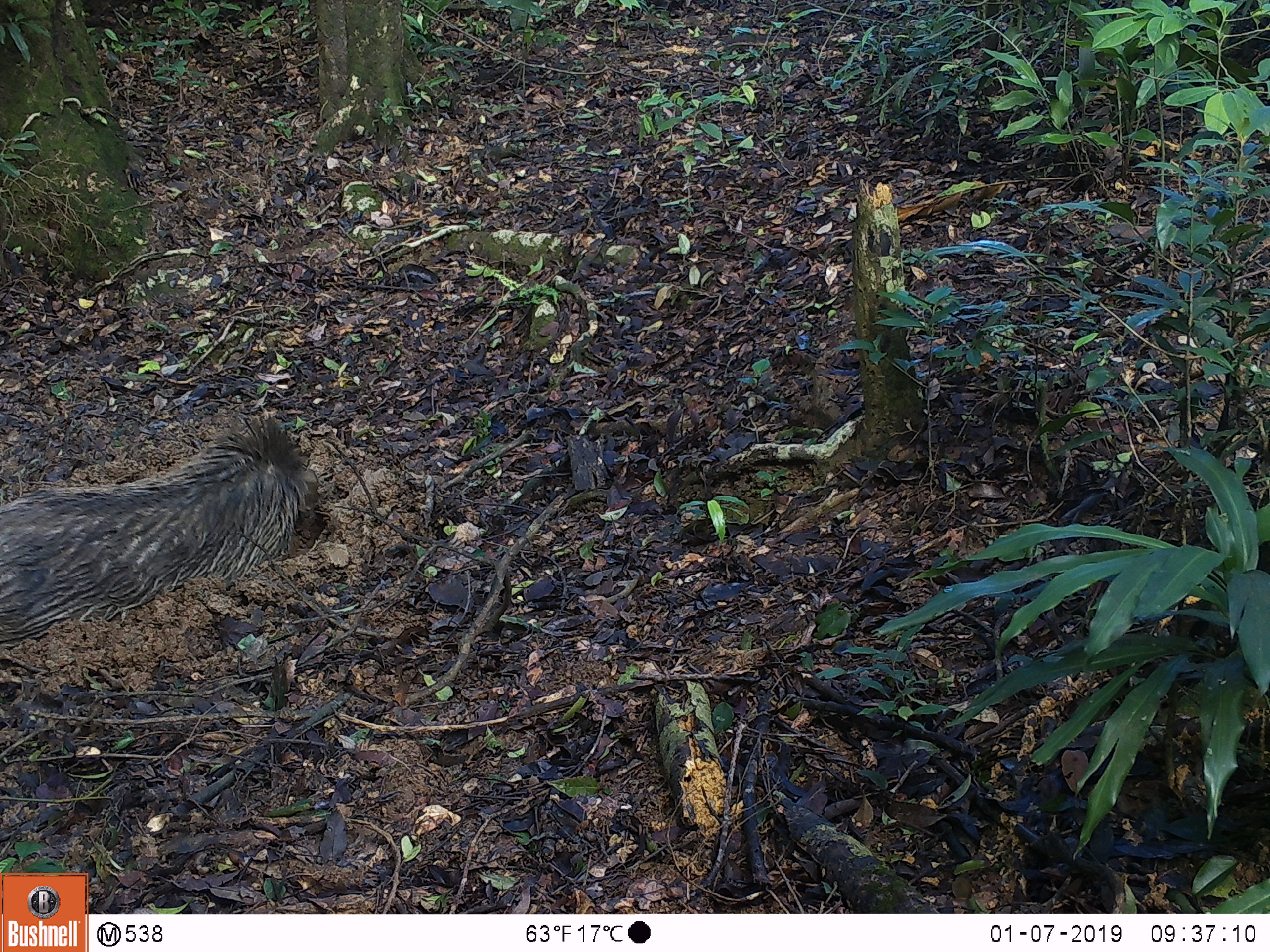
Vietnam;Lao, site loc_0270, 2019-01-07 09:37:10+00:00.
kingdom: Animalia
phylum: Chordata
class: Mammalia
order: Artiodactyla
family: Suidae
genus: Sus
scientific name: Sus scrofa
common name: eurasian wild pig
Eurasian wild pig (Sus scrofa). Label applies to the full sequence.